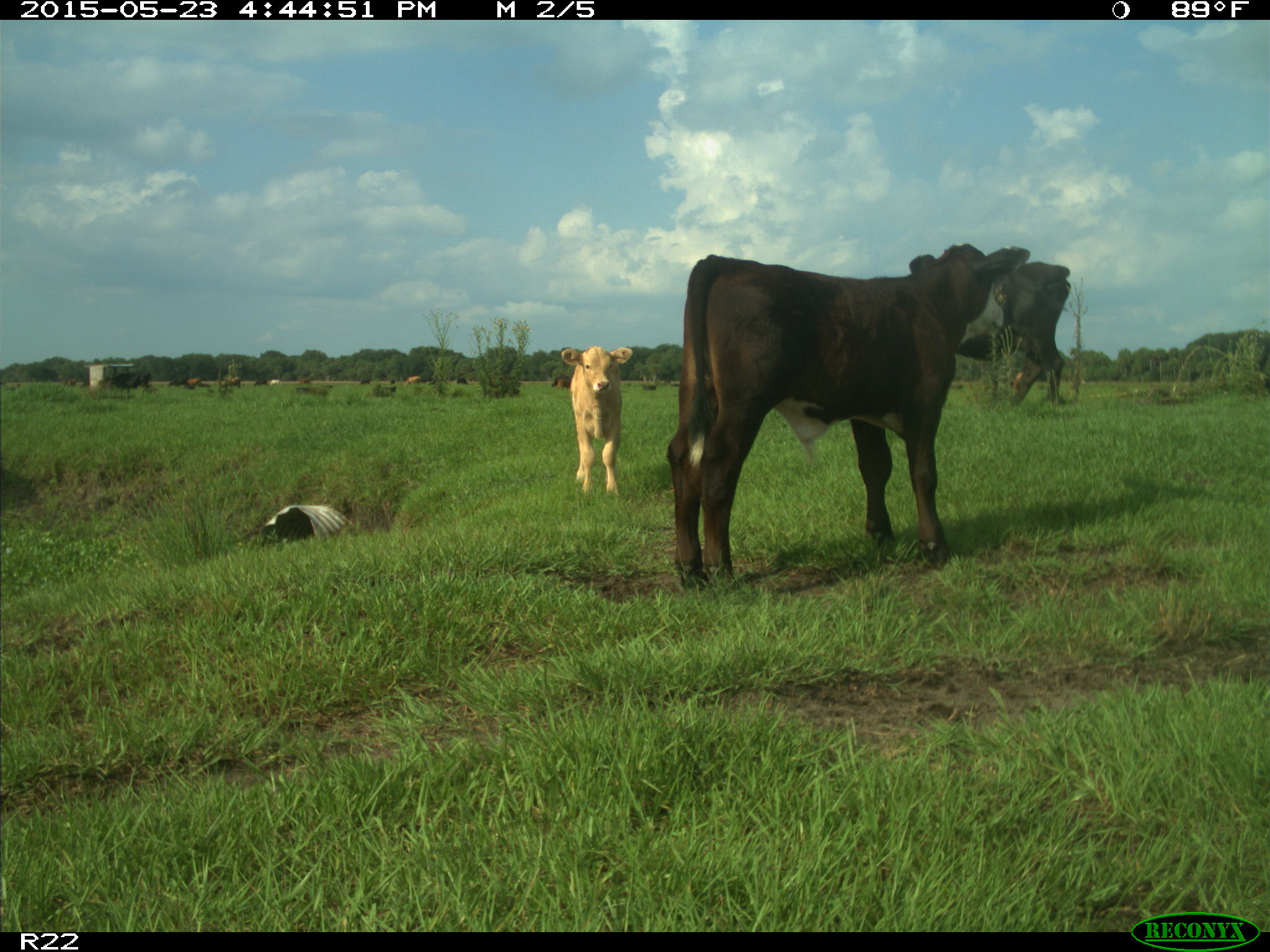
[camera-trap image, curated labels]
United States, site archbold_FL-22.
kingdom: Animalia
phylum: Chordata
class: Mammalia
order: Artiodactyla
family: Bovidae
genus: Bos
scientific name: Bos taurus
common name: domestic cow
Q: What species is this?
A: Bos taurus (domestic cow).